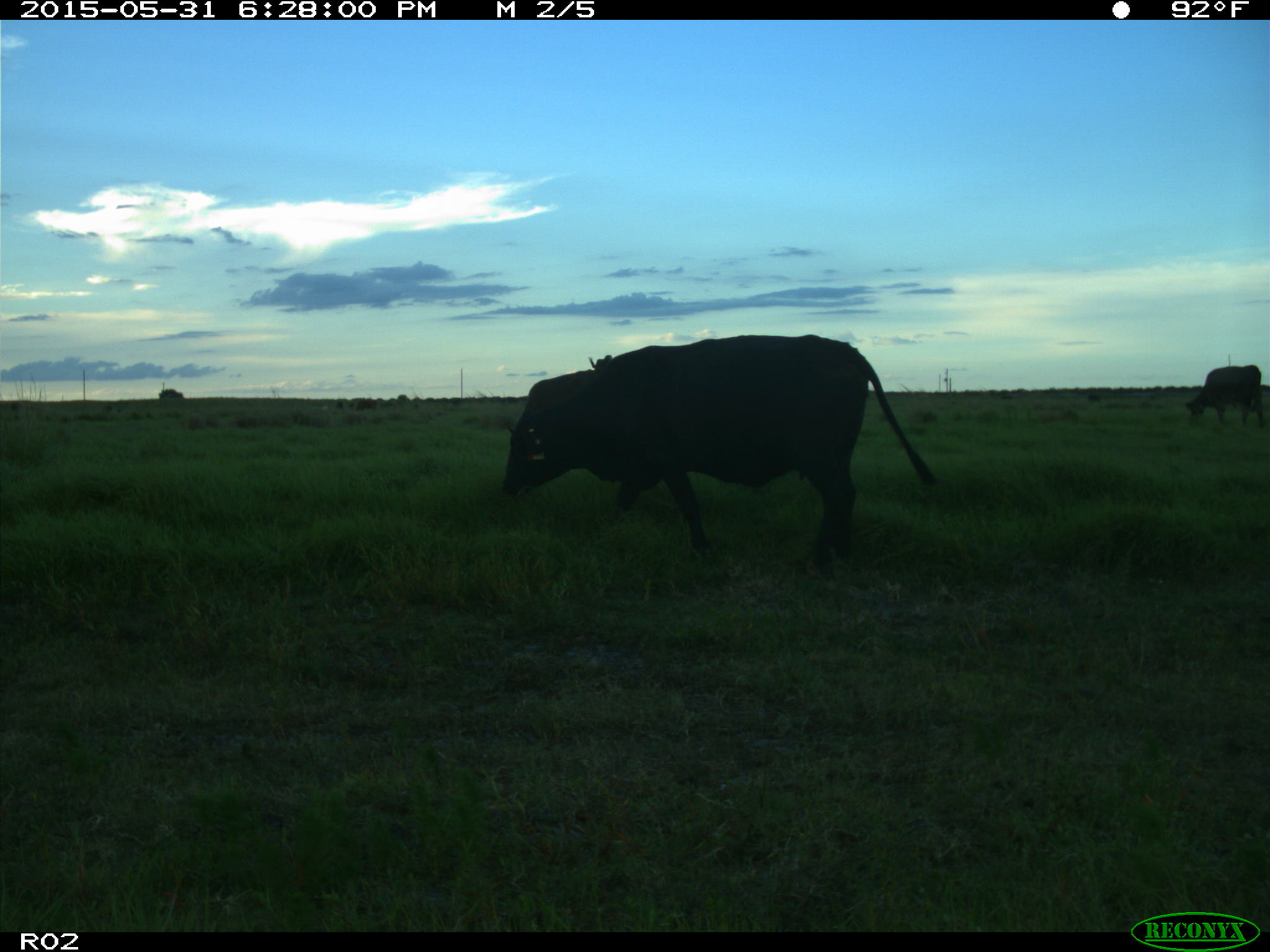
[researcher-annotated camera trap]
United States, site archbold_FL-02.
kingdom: Animalia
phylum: Chordata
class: Mammalia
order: Artiodactyla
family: Bovidae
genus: Bos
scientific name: Bos taurus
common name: domestic cow